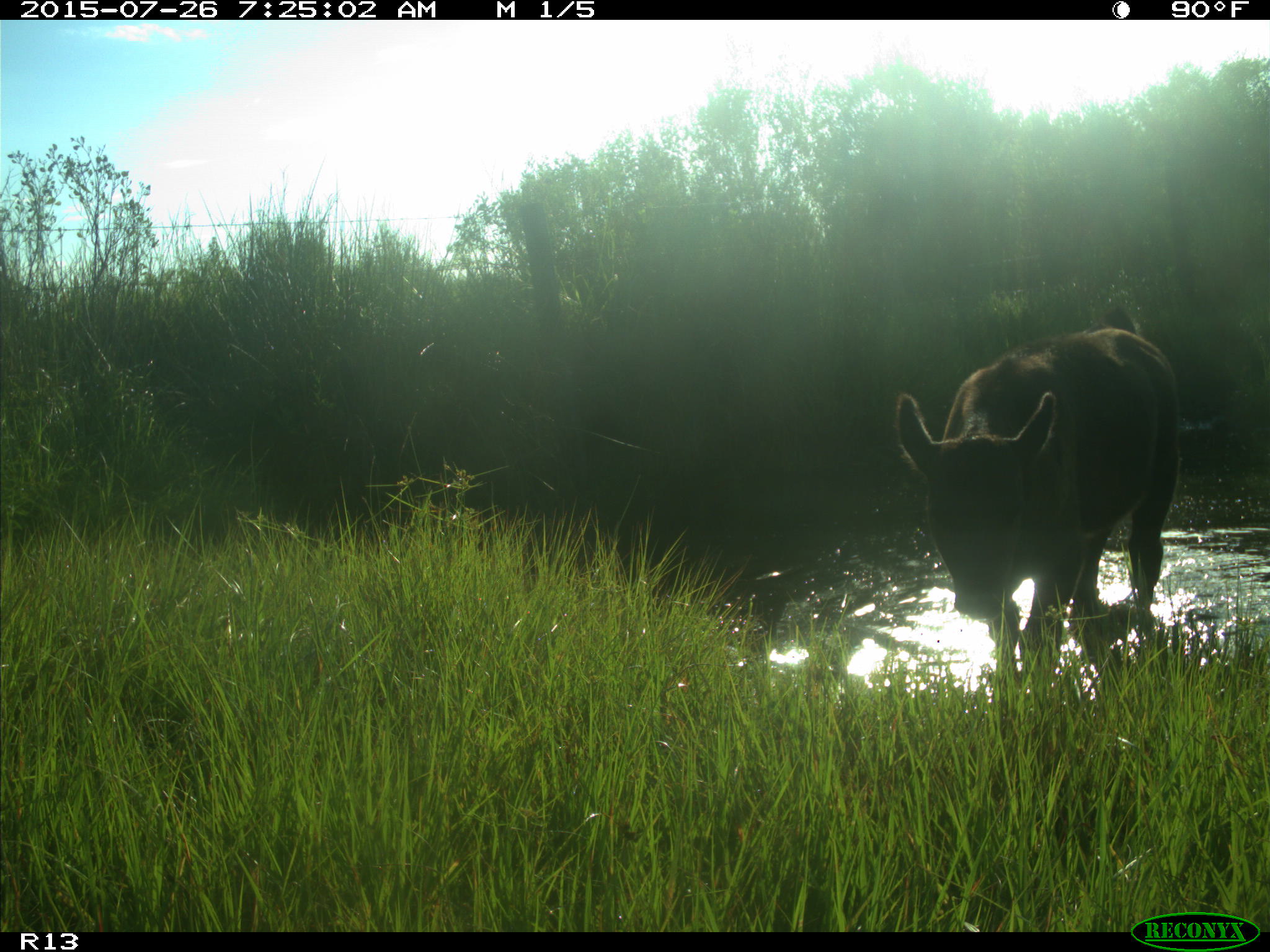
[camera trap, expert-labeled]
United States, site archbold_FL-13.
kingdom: Animalia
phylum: Chordata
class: Mammalia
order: Artiodactyla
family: Bovidae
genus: Bos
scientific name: Bos taurus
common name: domestic cow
Bos taurus (domestic cow).